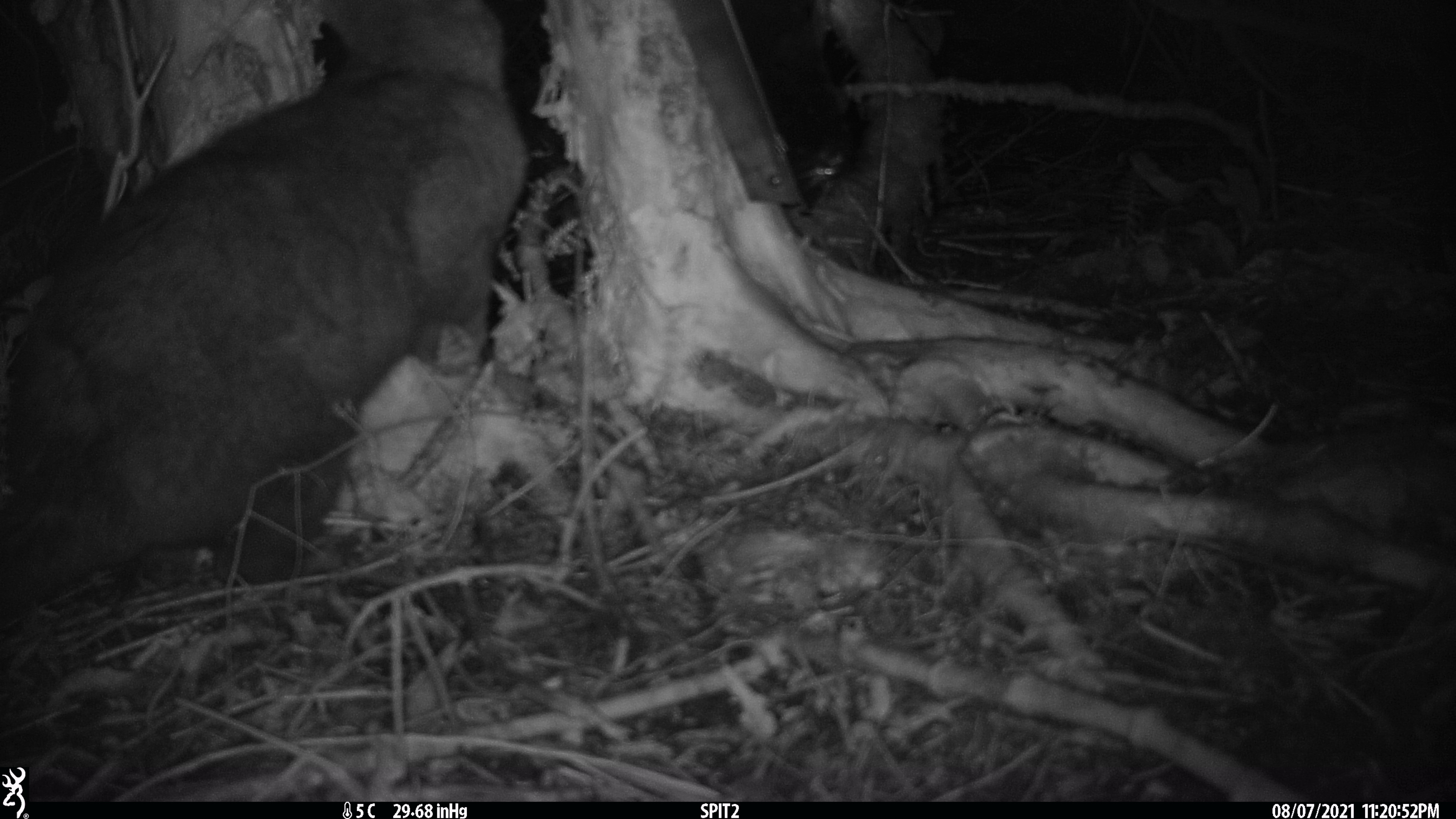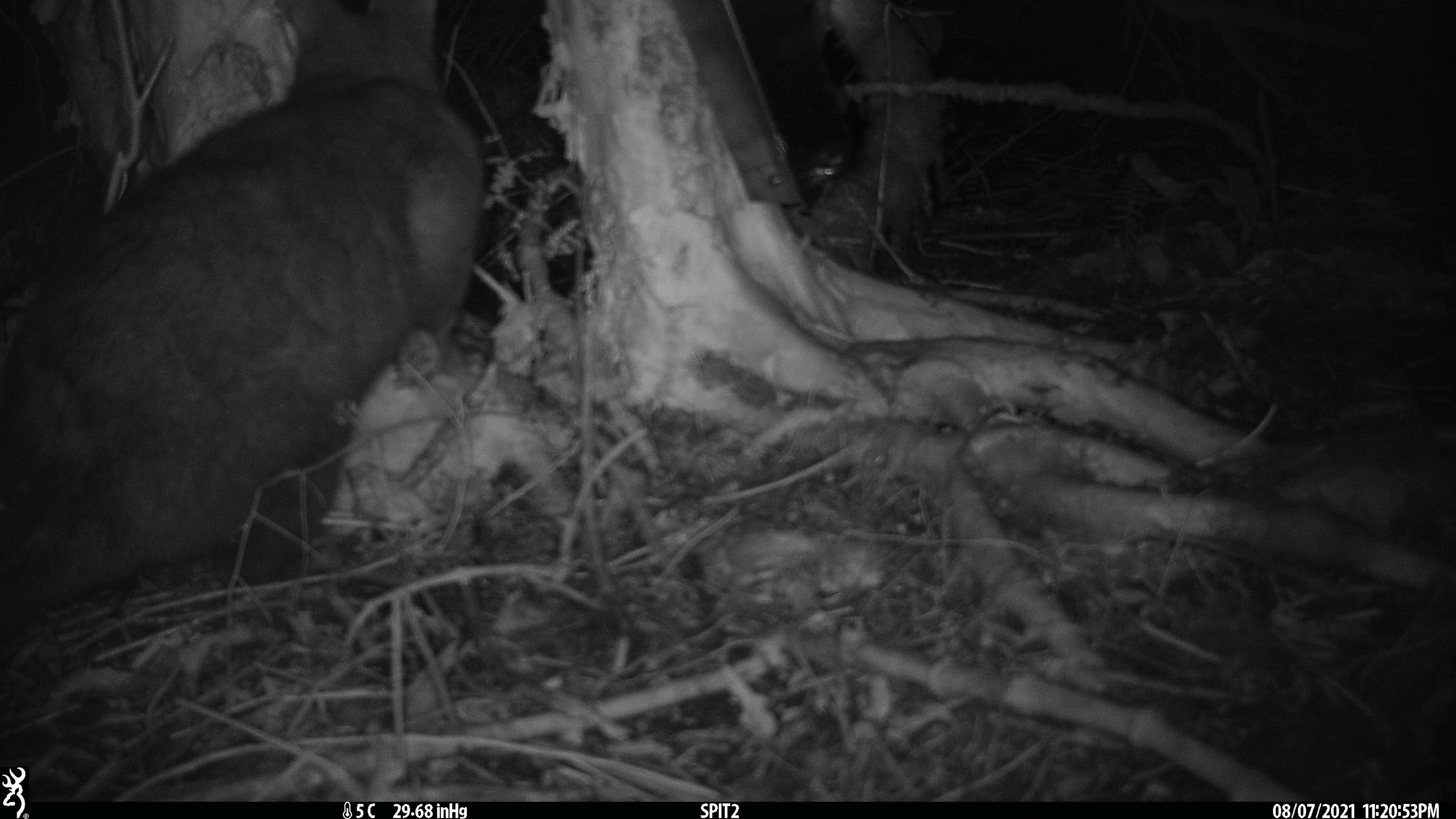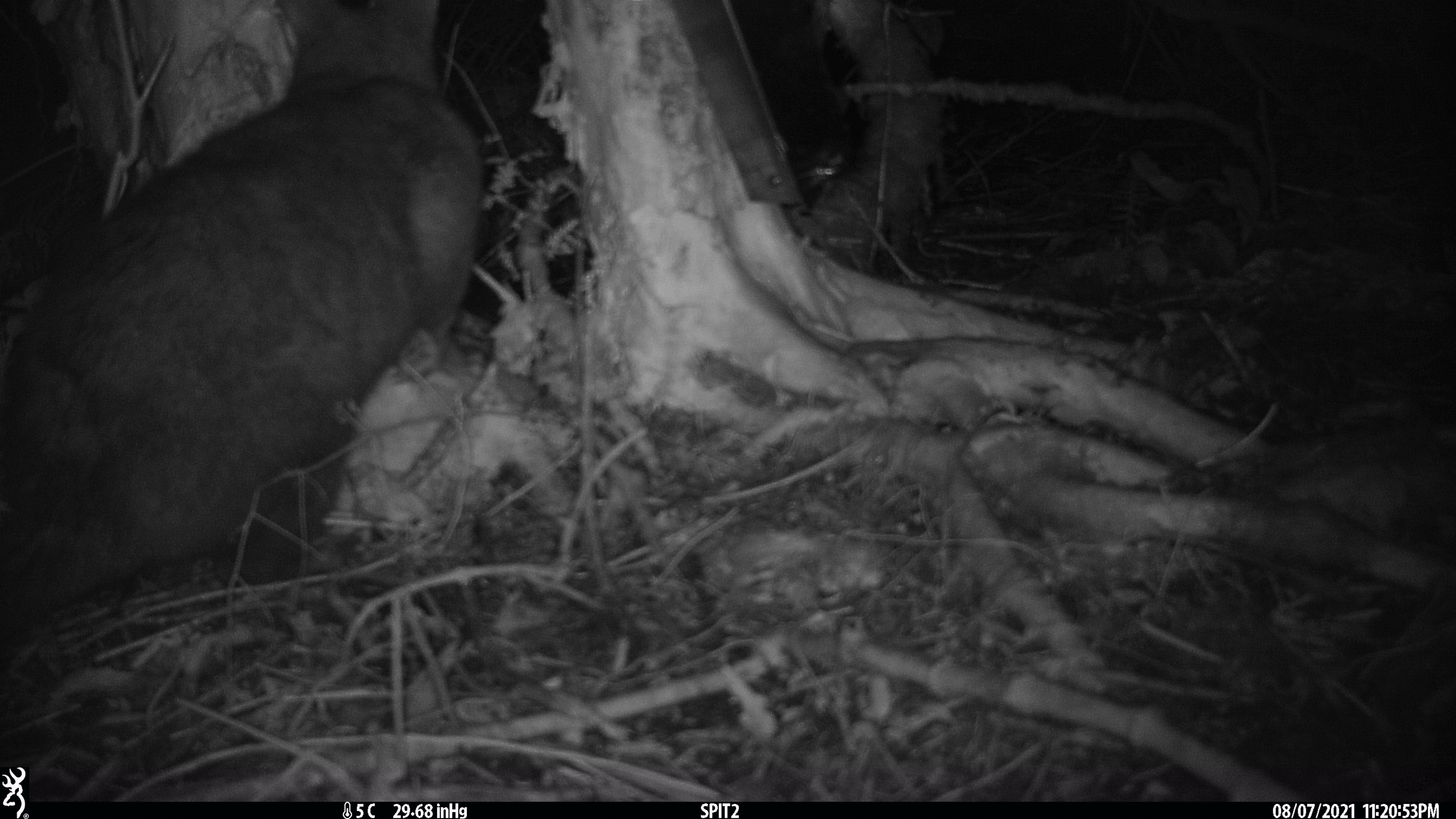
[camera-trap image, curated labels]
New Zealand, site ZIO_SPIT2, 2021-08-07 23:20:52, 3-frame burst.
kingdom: Animalia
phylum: Chordata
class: Mammalia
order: Diprotodontia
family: Phalangeridae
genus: Trichosurus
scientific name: Trichosurus vulpecula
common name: common brushtail possum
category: possum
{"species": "possum (common brushtail possum) (Trichosurus vulpecula)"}